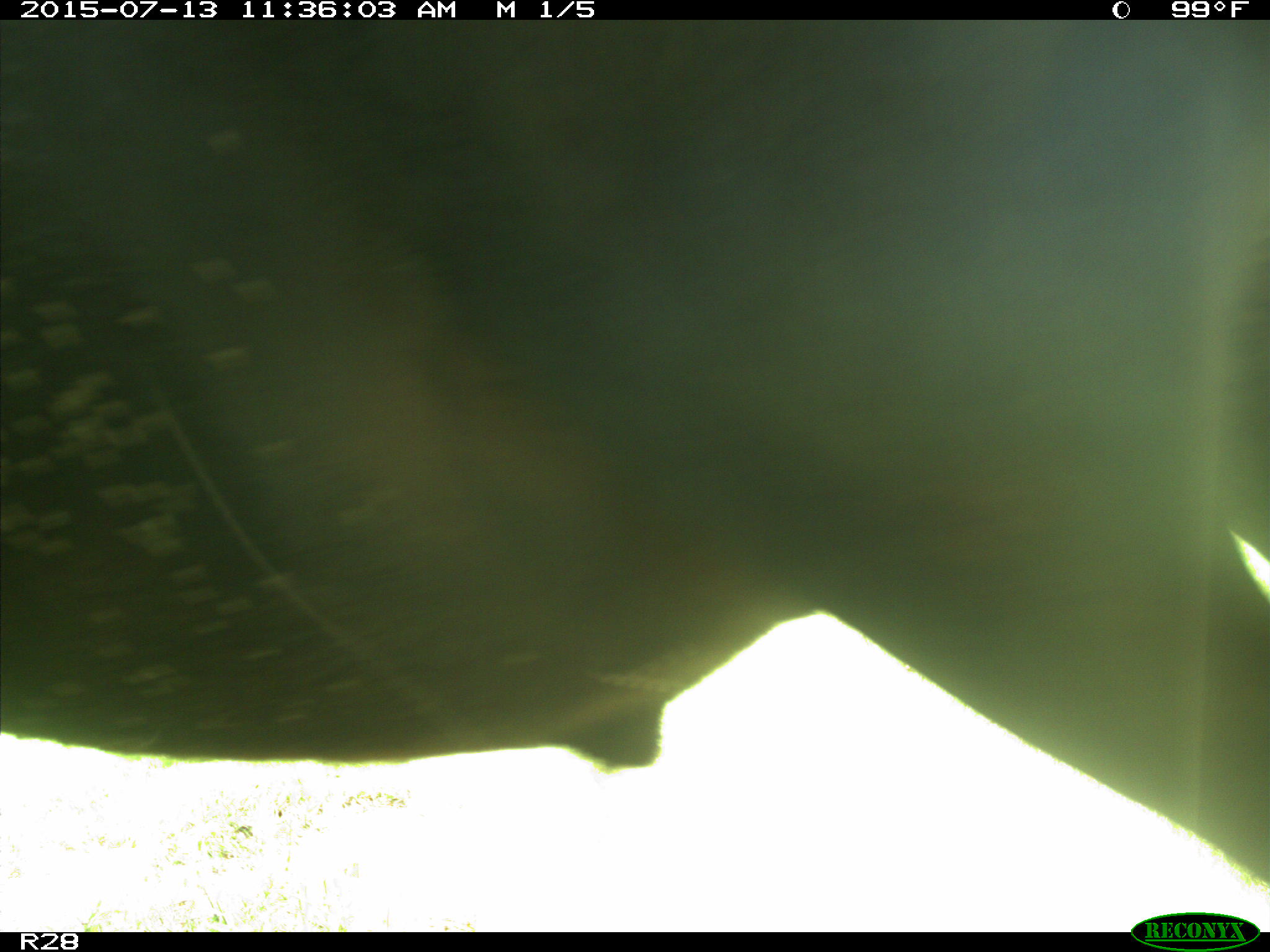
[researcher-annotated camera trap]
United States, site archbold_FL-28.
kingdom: Animalia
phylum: Chordata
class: Mammalia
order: Artiodactyla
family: Bovidae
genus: Bos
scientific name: Bos taurus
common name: domestic cow